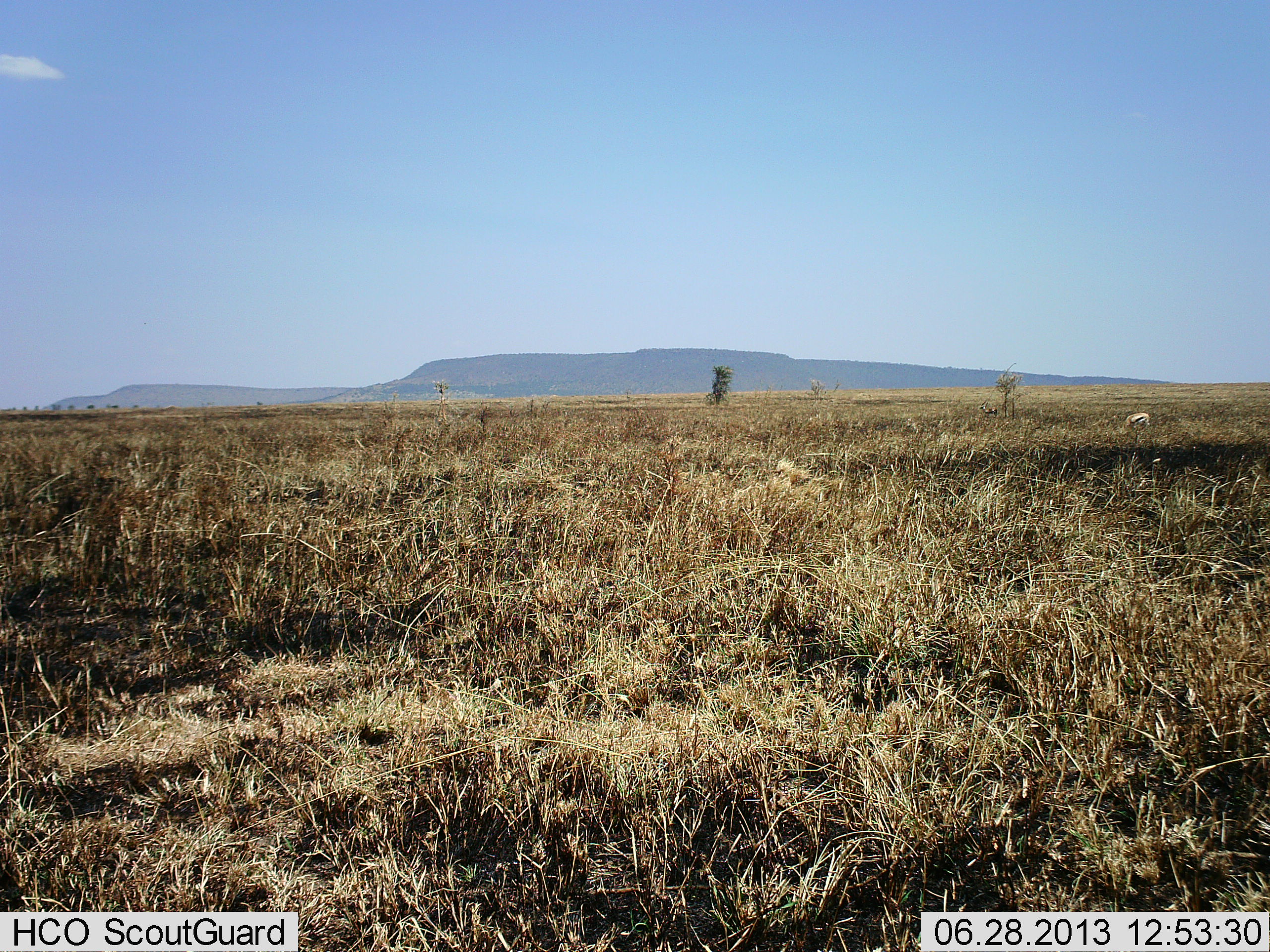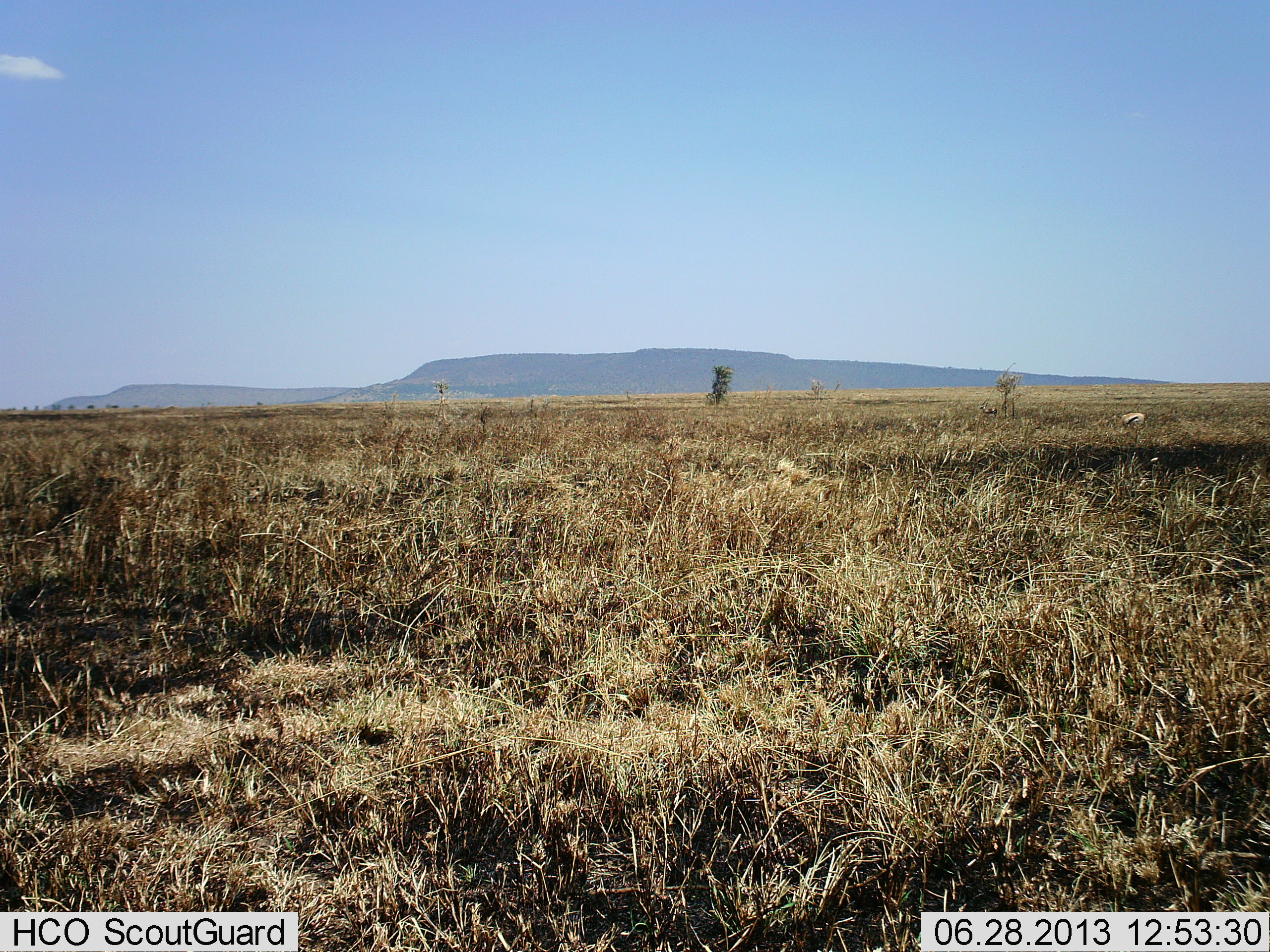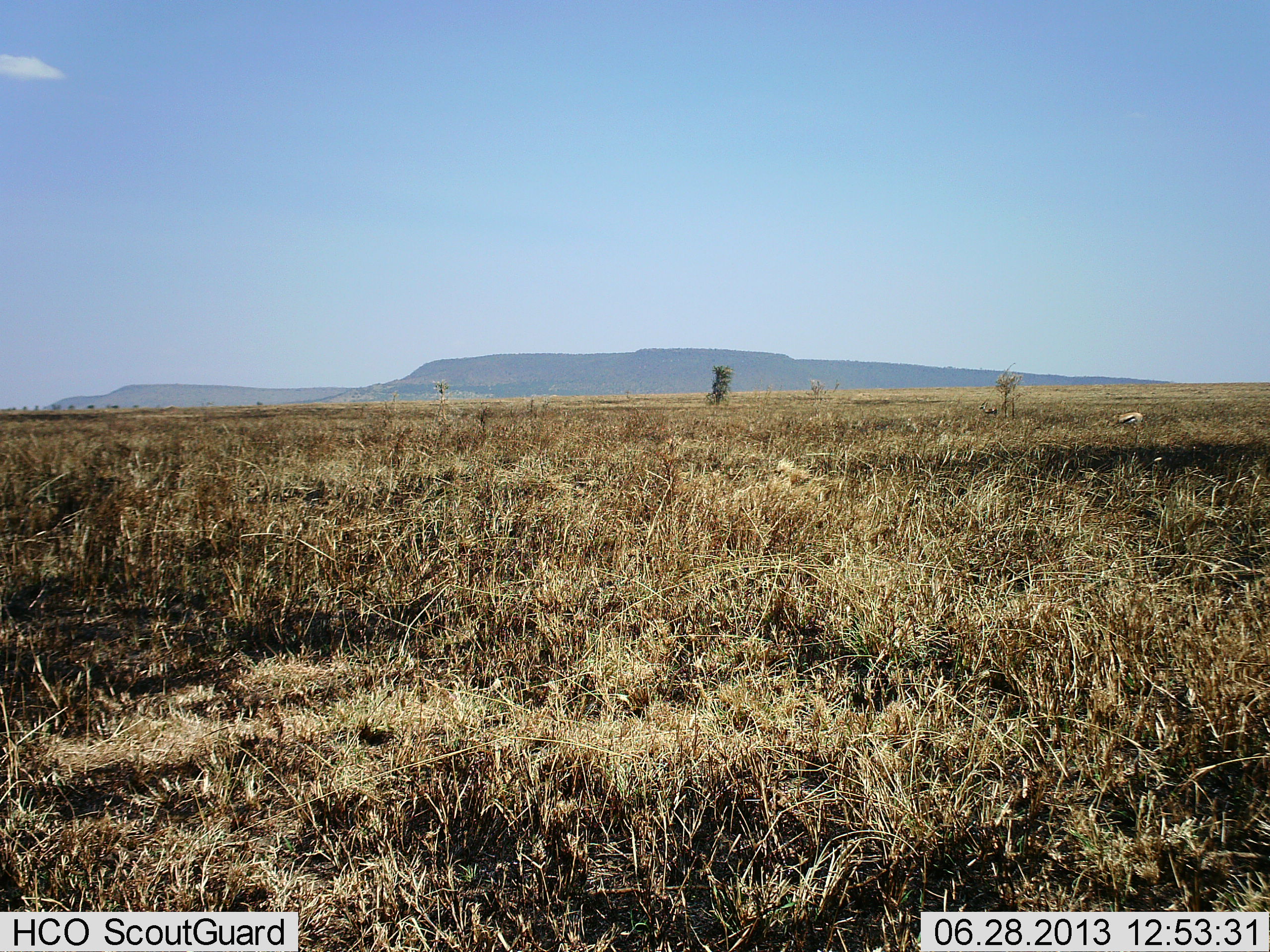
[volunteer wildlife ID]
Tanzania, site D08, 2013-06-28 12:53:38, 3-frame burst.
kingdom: Animalia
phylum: Chordata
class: Mammalia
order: Artiodactyla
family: Bovidae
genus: Eudorcas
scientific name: Eudorcas thomsonii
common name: thomson's gazelle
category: gazellethomsons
Gazellethomsons (thomson's gazelle) (Eudorcas thomsonii), count 1. Behavior (volunteer vote fractions): standing 10%, resting 0%, moving 50%, interacting 0%. Young present (vote fraction): 0%. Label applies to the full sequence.